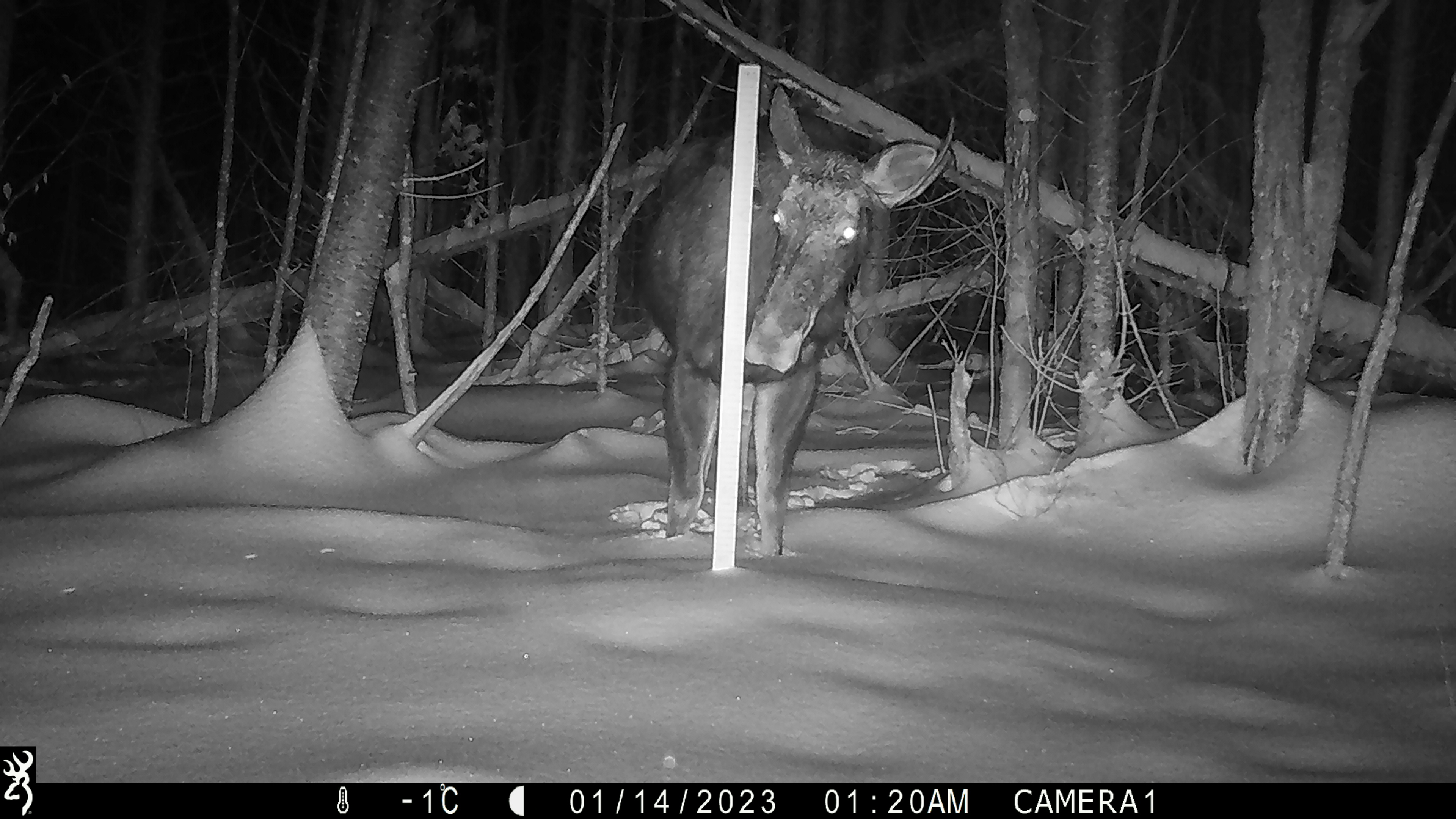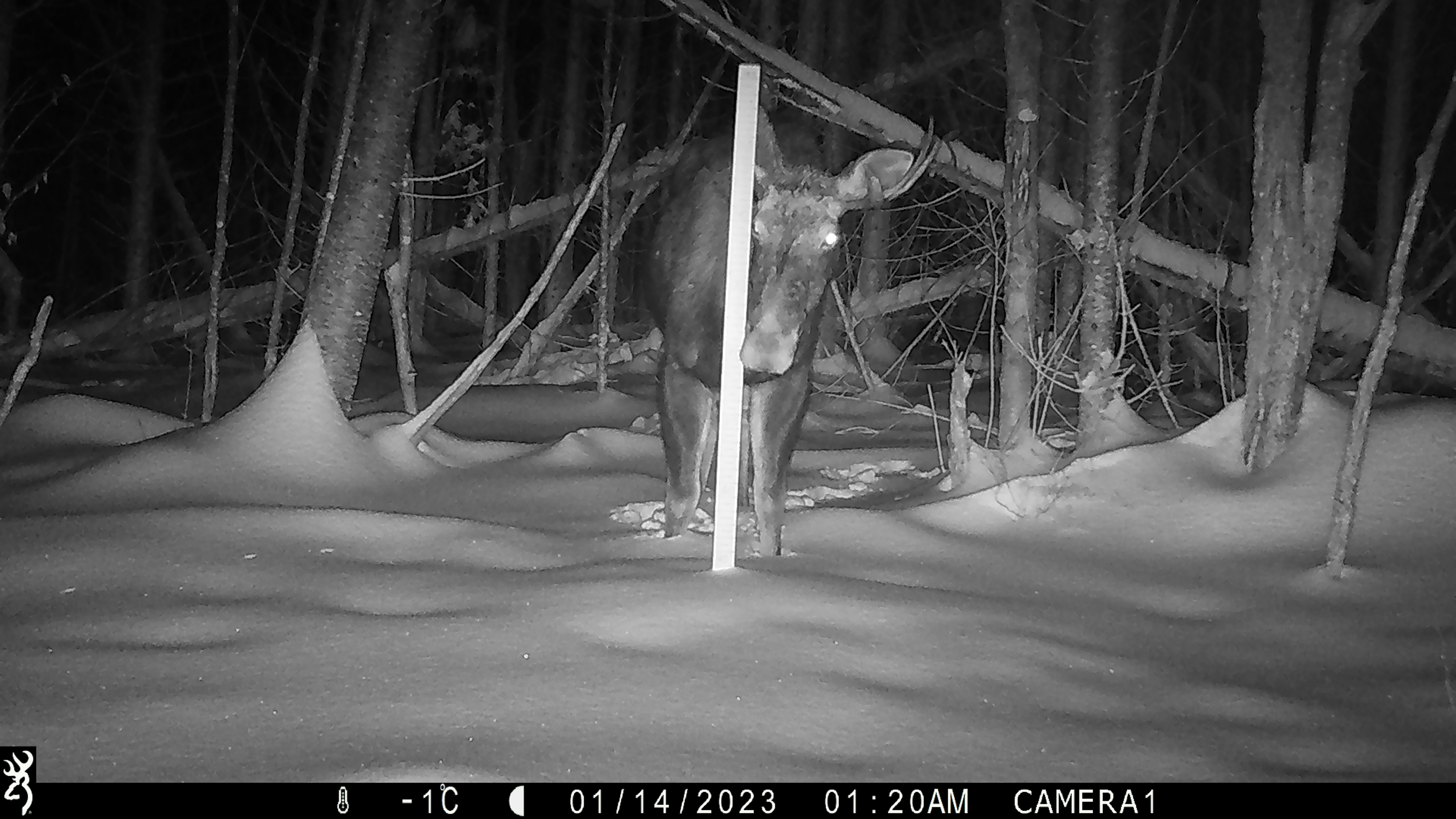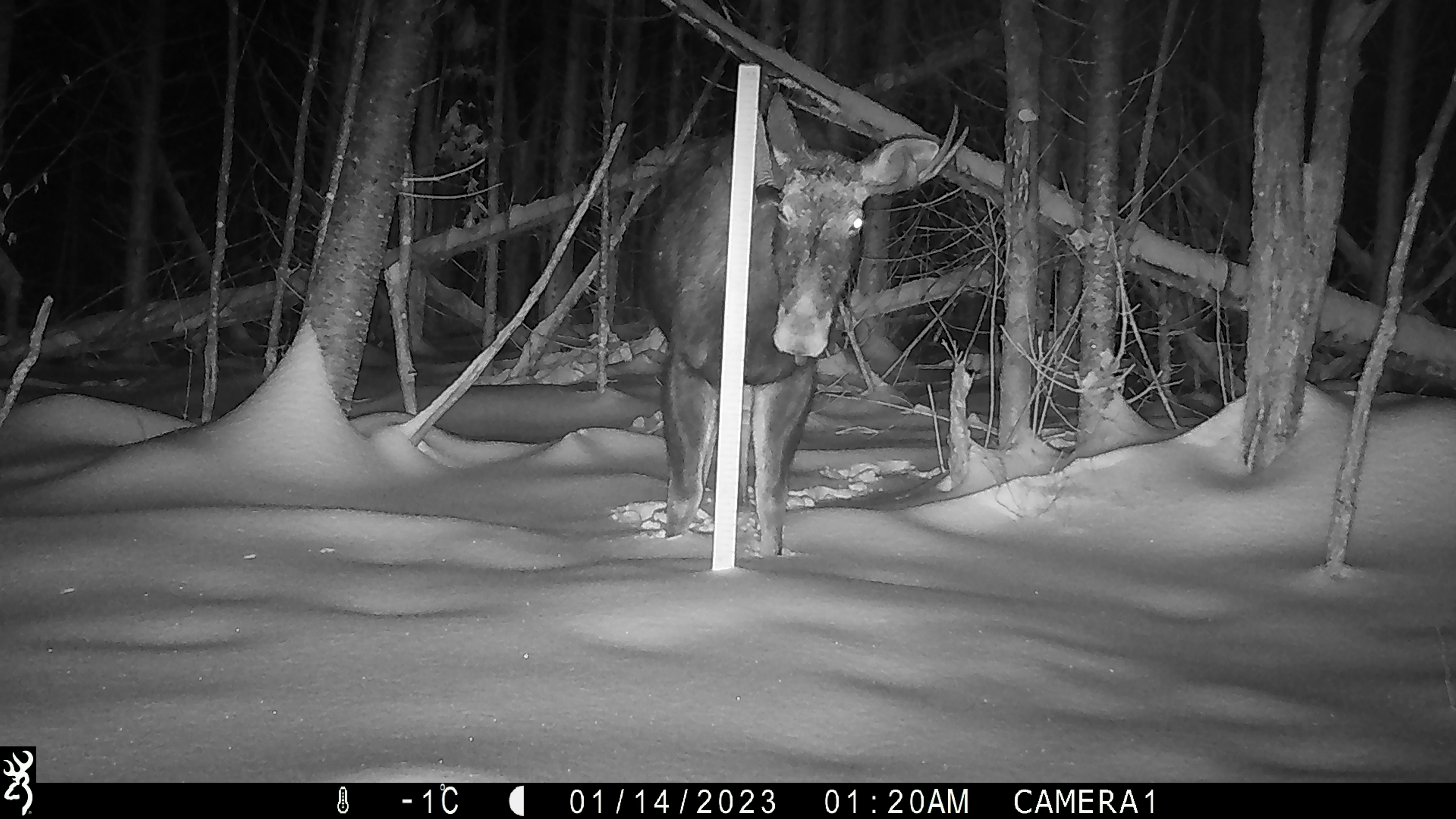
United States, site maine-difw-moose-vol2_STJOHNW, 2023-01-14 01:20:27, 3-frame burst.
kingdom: Animalia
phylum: Chordata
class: Mammalia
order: Artiodactyla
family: Cervidae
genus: Alces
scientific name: Alces alces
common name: moose